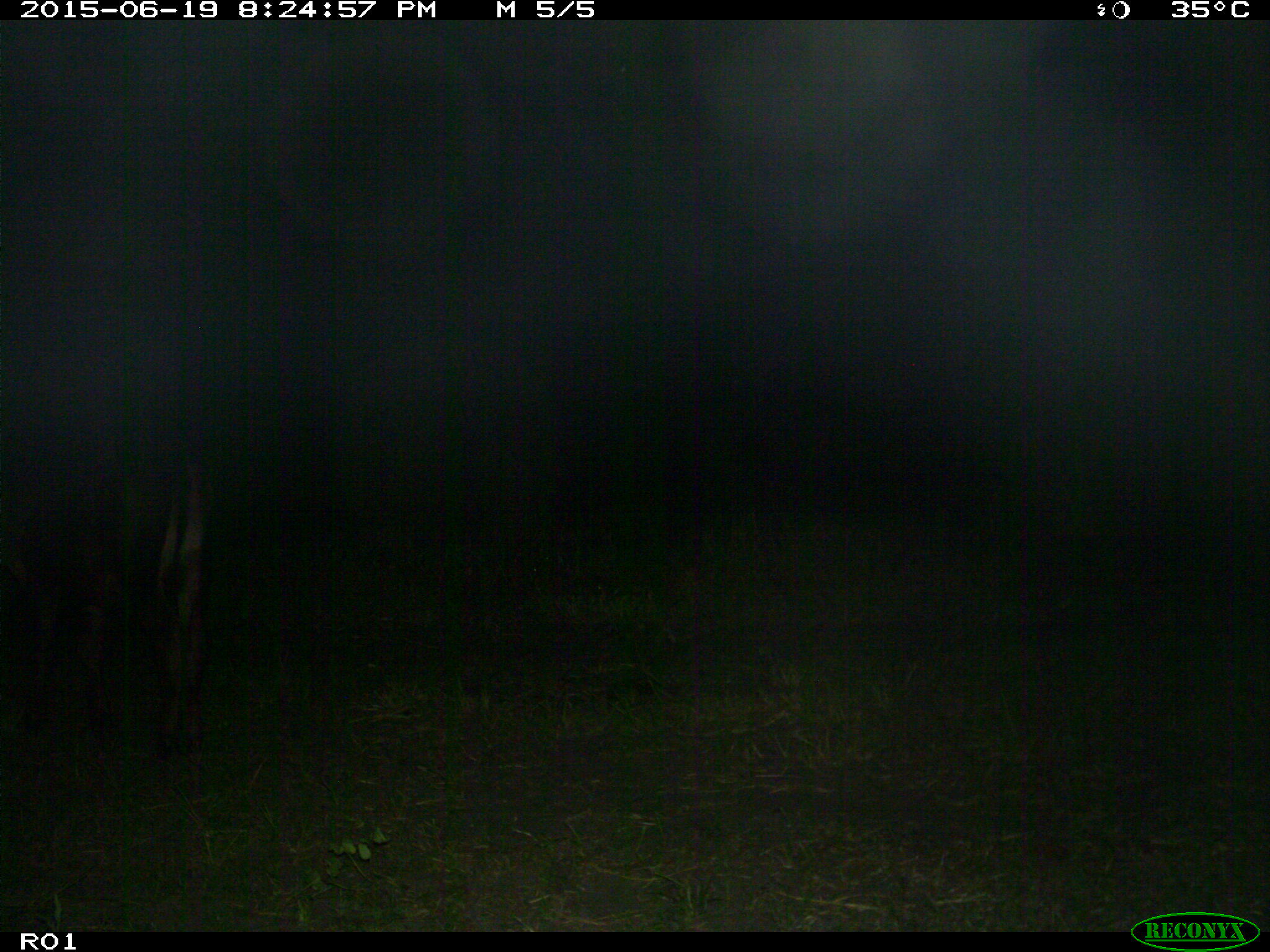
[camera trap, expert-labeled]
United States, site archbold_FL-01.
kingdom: Animalia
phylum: Chordata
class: Mammalia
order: Artiodactyla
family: Bovidae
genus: Bos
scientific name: Bos taurus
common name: domestic cow